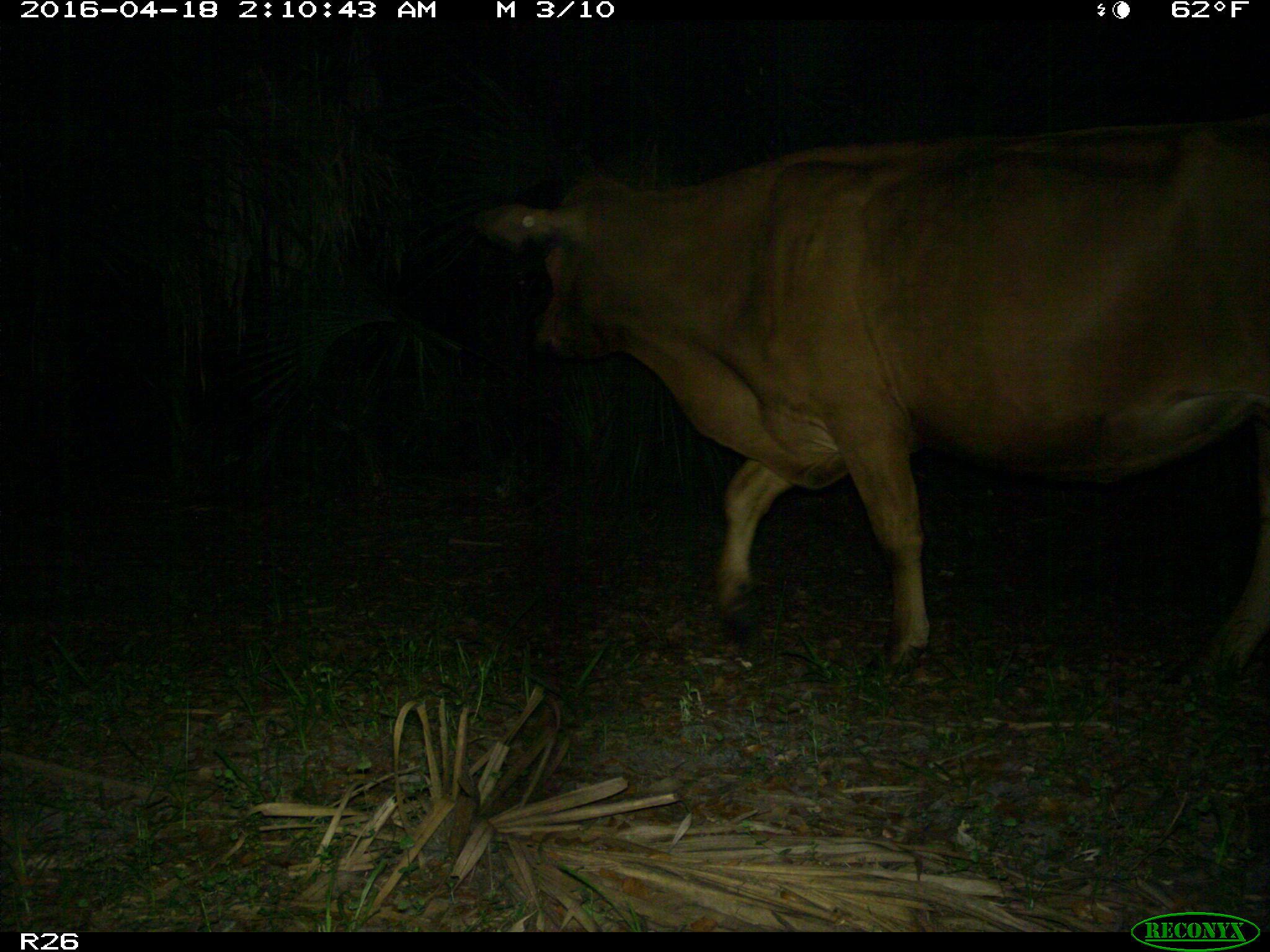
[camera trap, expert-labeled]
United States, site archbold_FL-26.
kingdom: Animalia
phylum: Chordata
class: Mammalia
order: Artiodactyla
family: Bovidae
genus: Bos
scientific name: Bos taurus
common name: domestic cow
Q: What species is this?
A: Bos taurus (domestic cow).